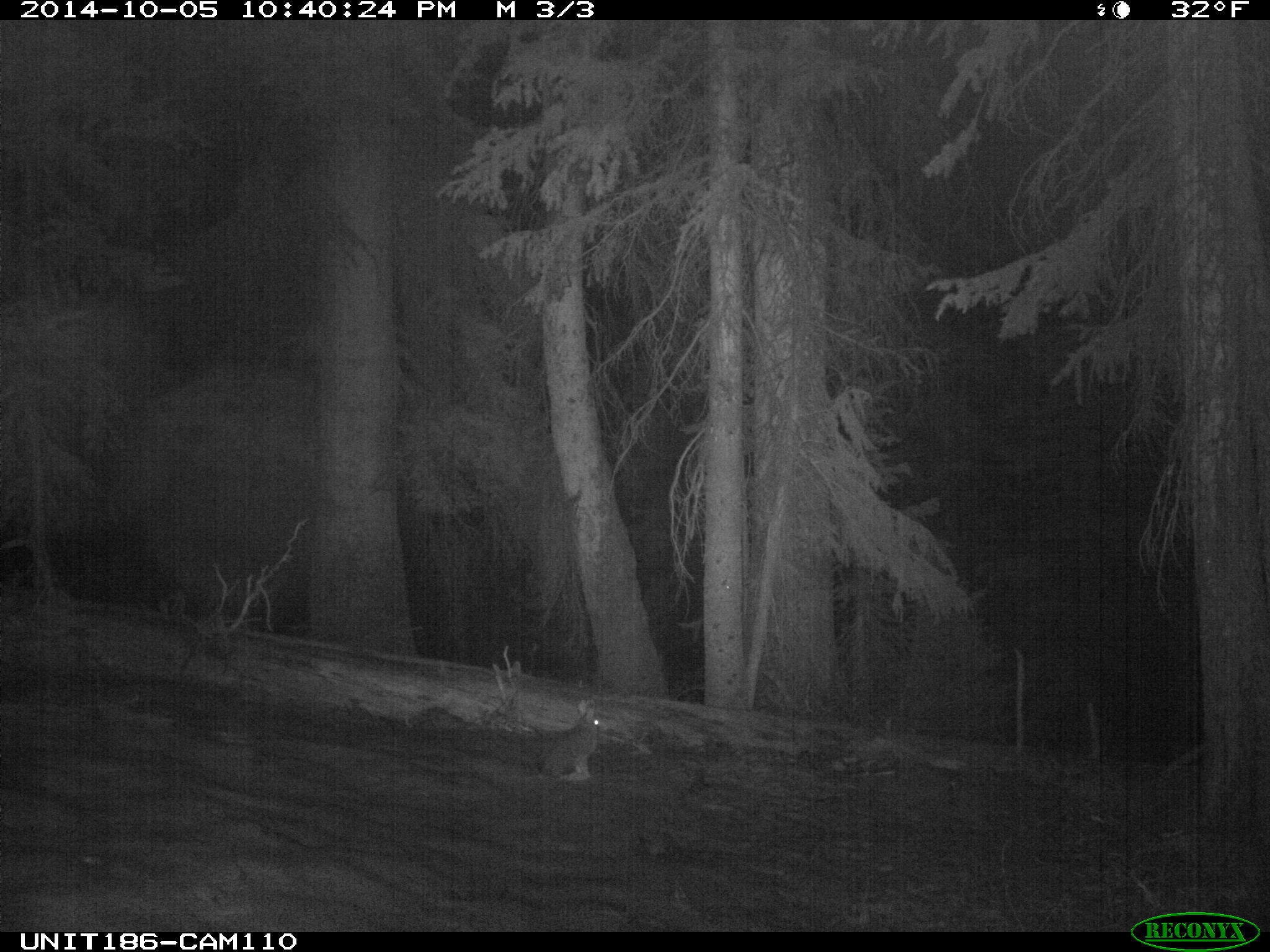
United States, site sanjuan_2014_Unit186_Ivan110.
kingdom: Animalia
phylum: Chordata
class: Mammalia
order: Lagomorpha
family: Leporidae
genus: Lepus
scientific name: Lepus americanus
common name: snowshoe hare